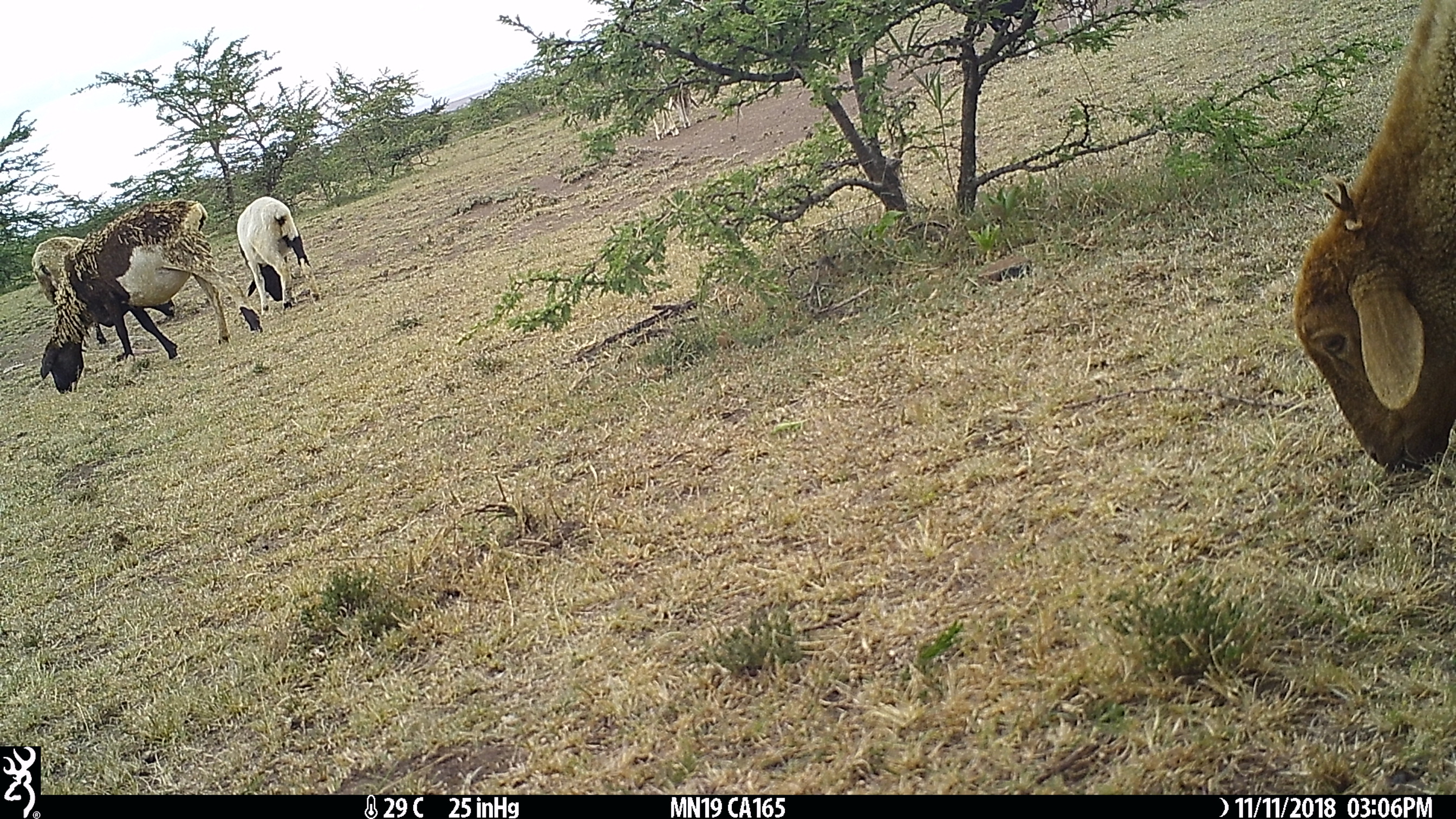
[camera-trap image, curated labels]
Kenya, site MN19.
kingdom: Animalia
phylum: Chordata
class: Mammalia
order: Artiodactyla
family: Bovidae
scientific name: Bovidae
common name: sheep or goat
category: shoat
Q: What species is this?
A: Shoat (sheep or goat) (Bovidae).